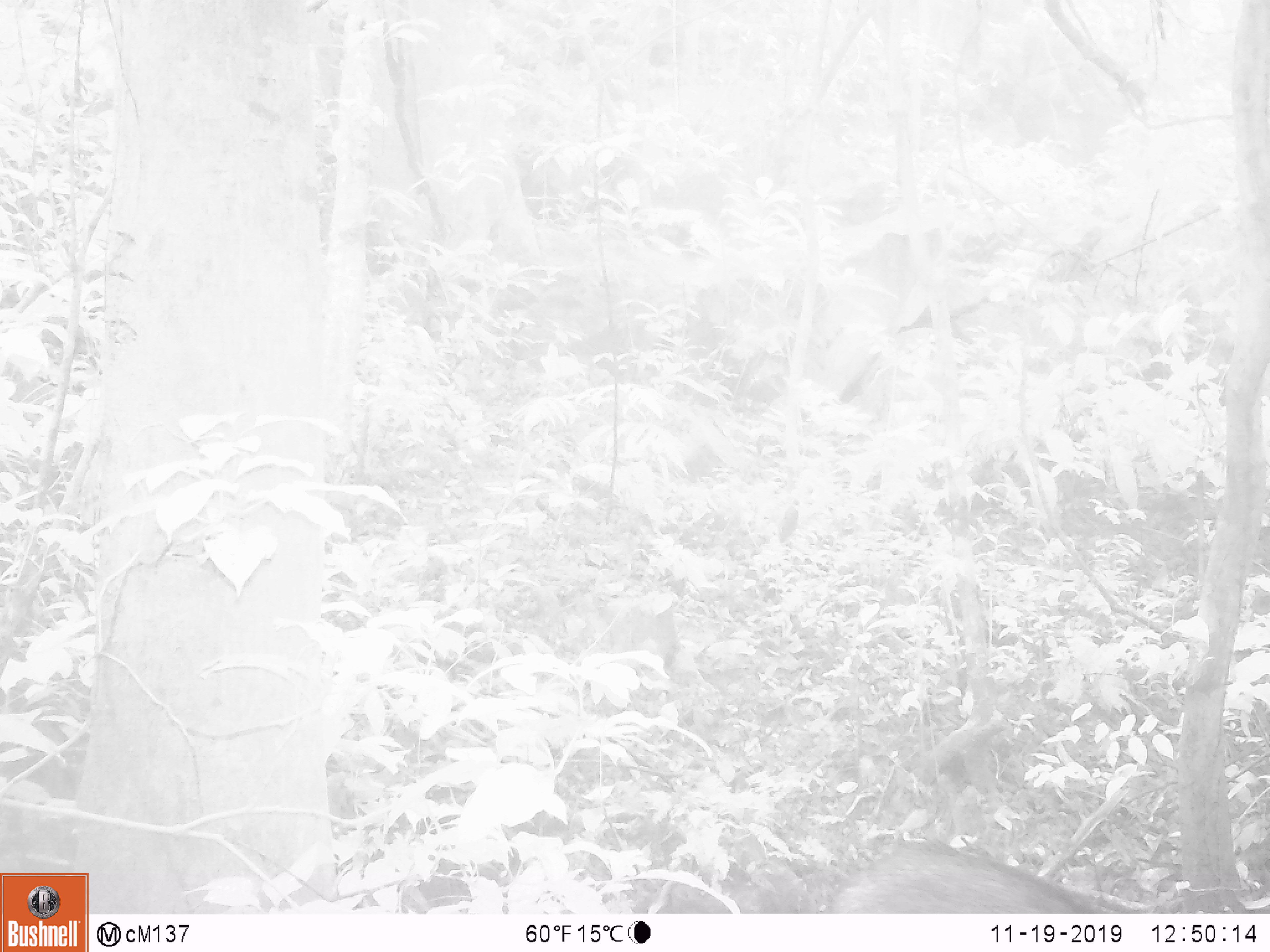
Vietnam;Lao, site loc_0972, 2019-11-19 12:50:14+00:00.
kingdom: Animalia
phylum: Chordata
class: Mammalia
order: Artiodactyla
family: Suidae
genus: Sus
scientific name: Sus scrofa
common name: eurasian wild pig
Eurasian wild pig (Sus scrofa). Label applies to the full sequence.